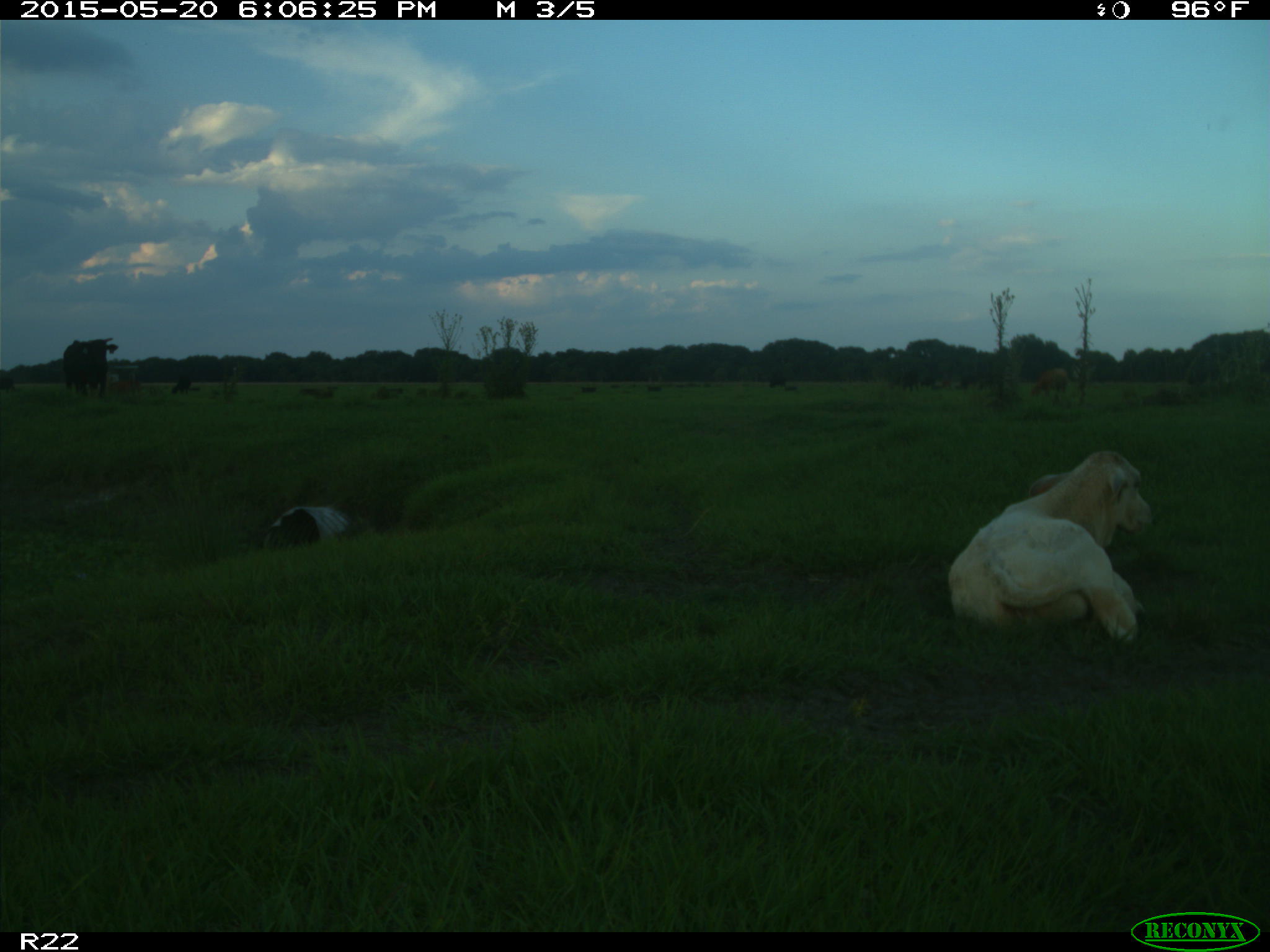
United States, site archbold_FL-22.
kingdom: Animalia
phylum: Chordata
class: Mammalia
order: Artiodactyla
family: Bovidae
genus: Bos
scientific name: Bos taurus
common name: domestic cow